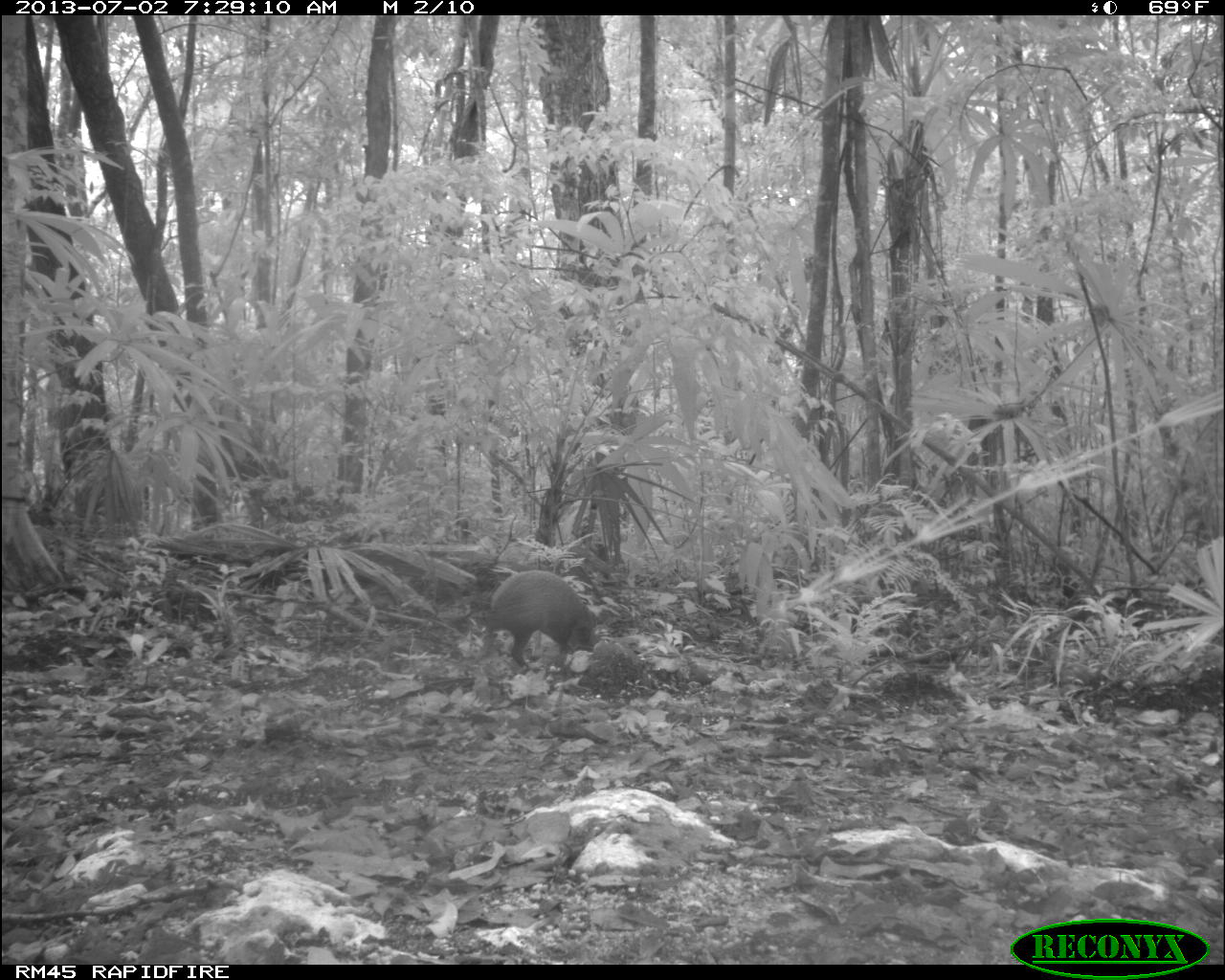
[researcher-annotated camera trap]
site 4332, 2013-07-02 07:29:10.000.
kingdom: Animalia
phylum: Chordata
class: Mammalia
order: Rodentia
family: Dasyproctidae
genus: Dasyprocta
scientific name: Dasyprocta punctata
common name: central american agouti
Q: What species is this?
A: Dasyprocta punctata (central american agouti).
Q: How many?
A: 1.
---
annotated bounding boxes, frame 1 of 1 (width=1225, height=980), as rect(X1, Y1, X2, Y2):
dasyprocta punctata: rect(479, 569, 598, 669)